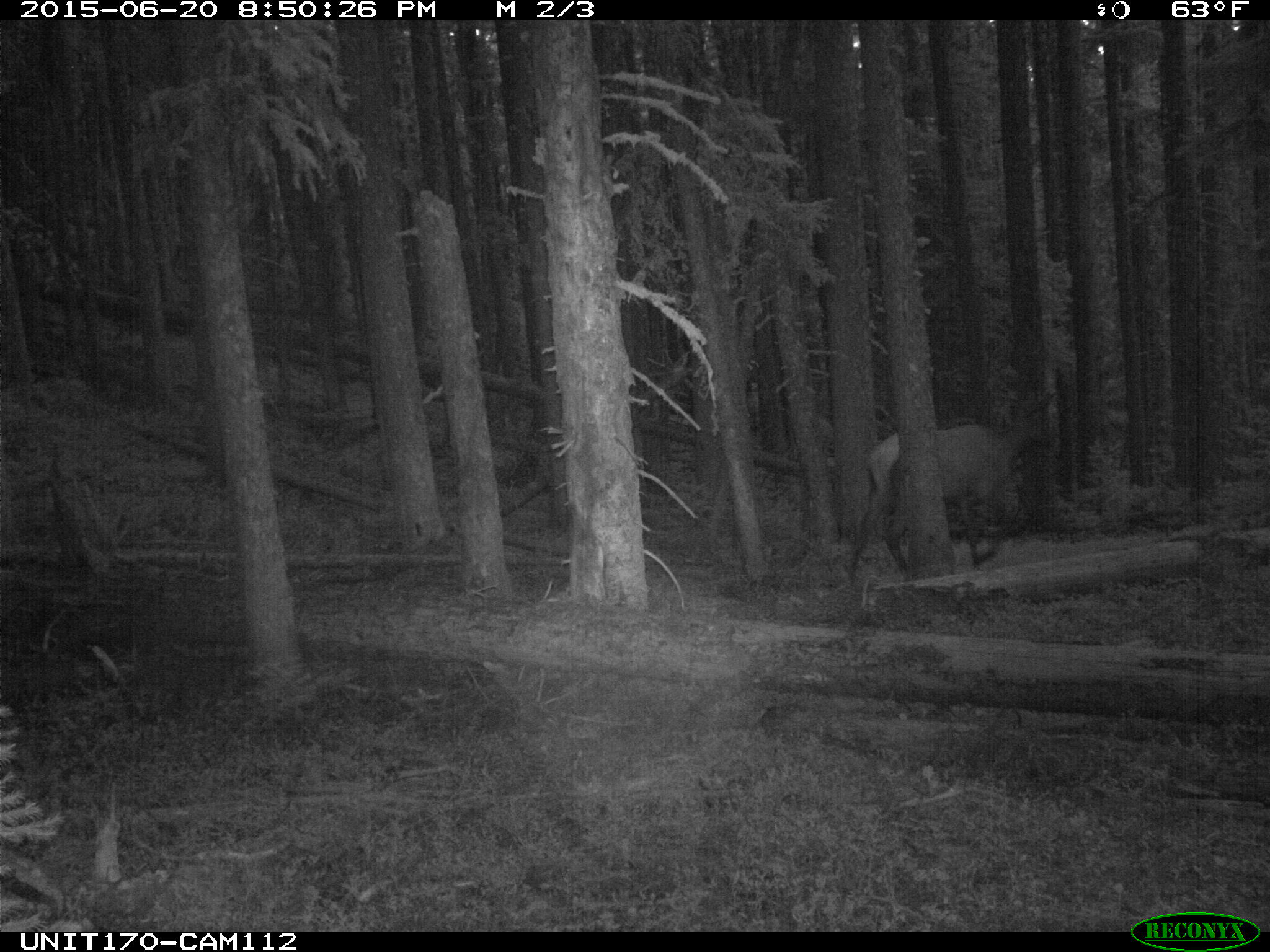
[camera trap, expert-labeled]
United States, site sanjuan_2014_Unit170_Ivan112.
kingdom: Animalia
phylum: Chordata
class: Mammalia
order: Artiodactyla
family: Cervidae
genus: Cervus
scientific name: Cervus elaphus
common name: red deer